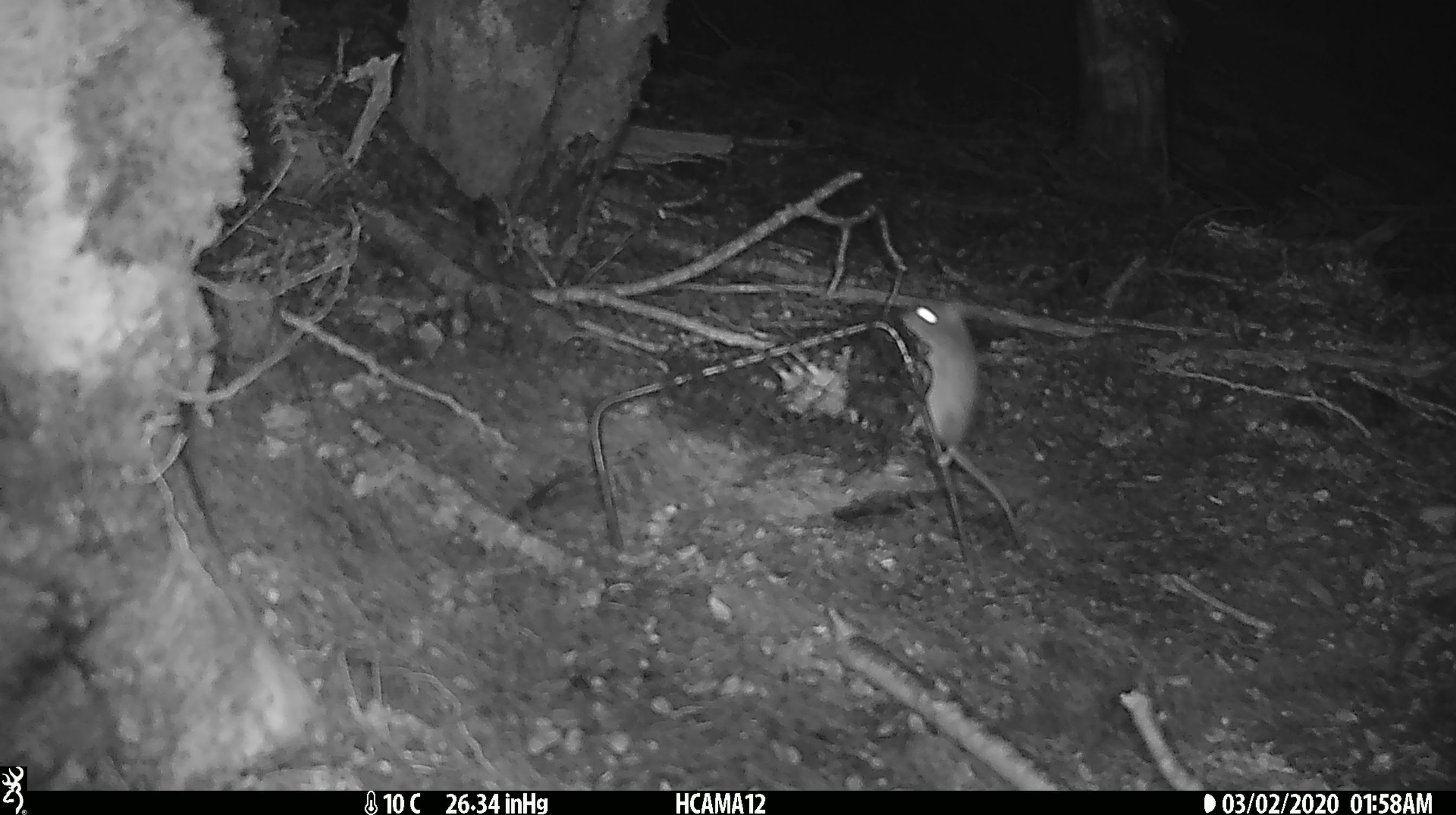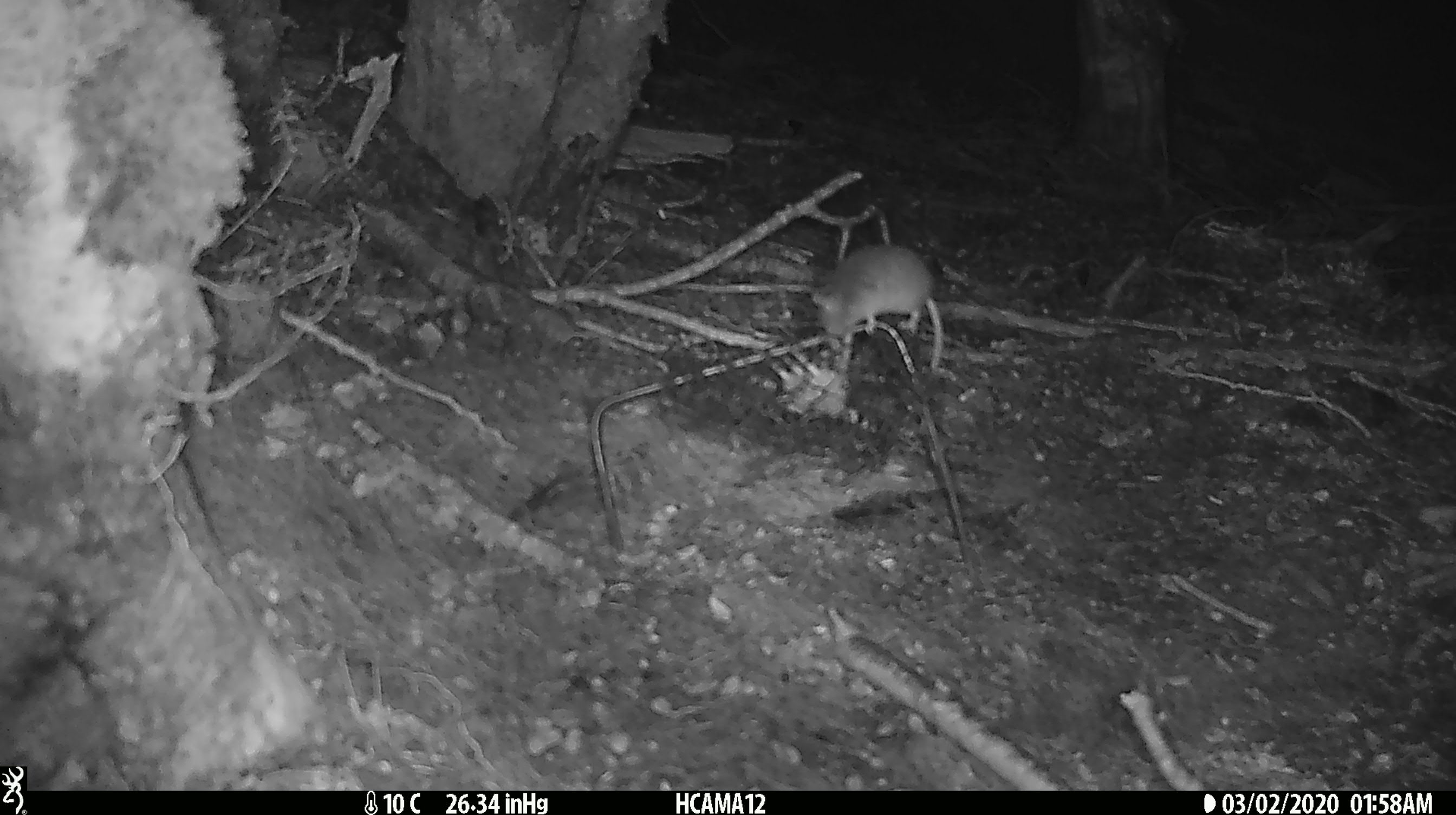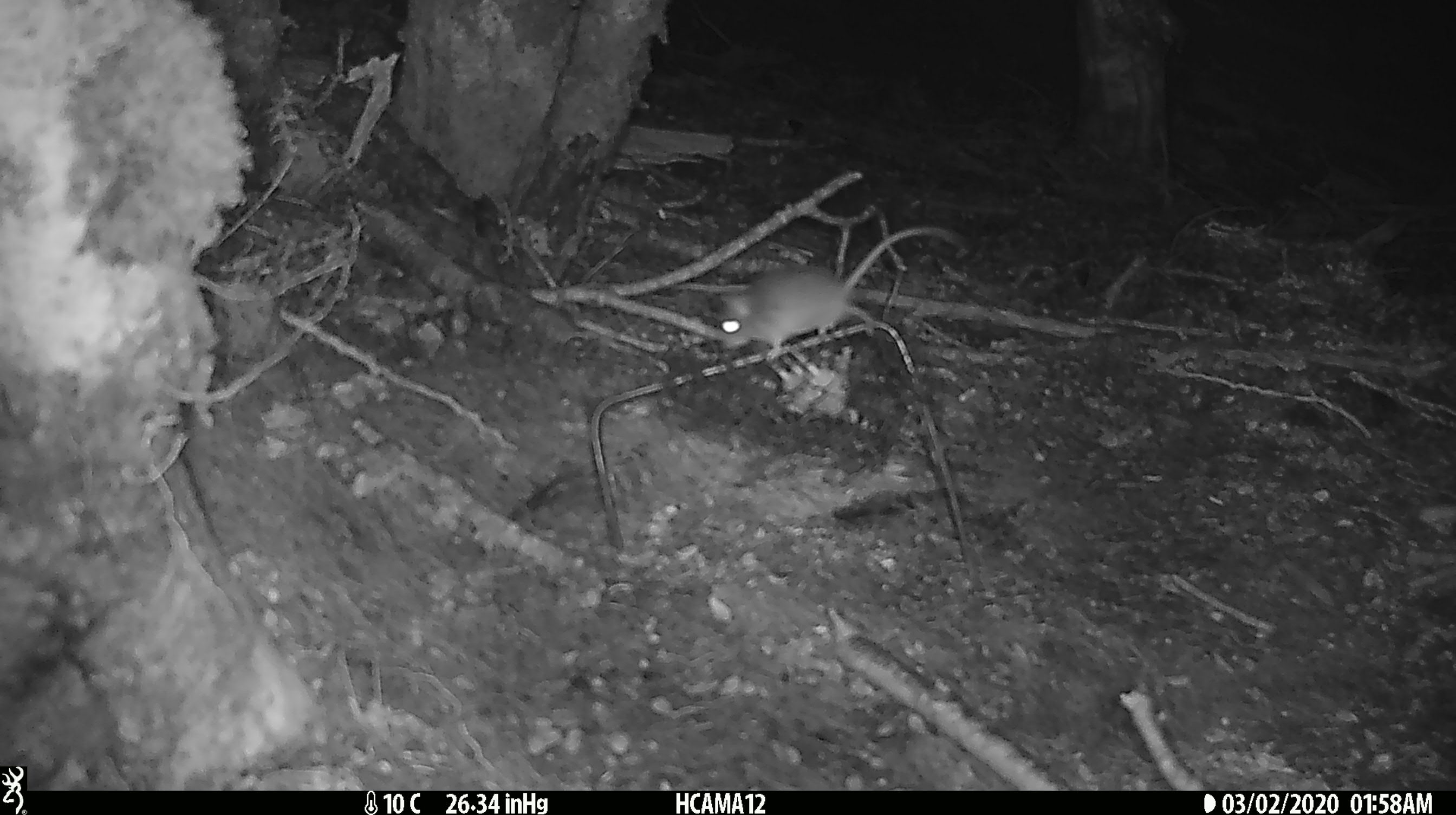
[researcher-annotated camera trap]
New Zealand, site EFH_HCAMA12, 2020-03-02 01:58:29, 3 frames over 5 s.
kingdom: Animalia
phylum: Chordata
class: Mammalia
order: Rodentia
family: Muridae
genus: Mus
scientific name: Mus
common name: mouse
Mouse (Mus).